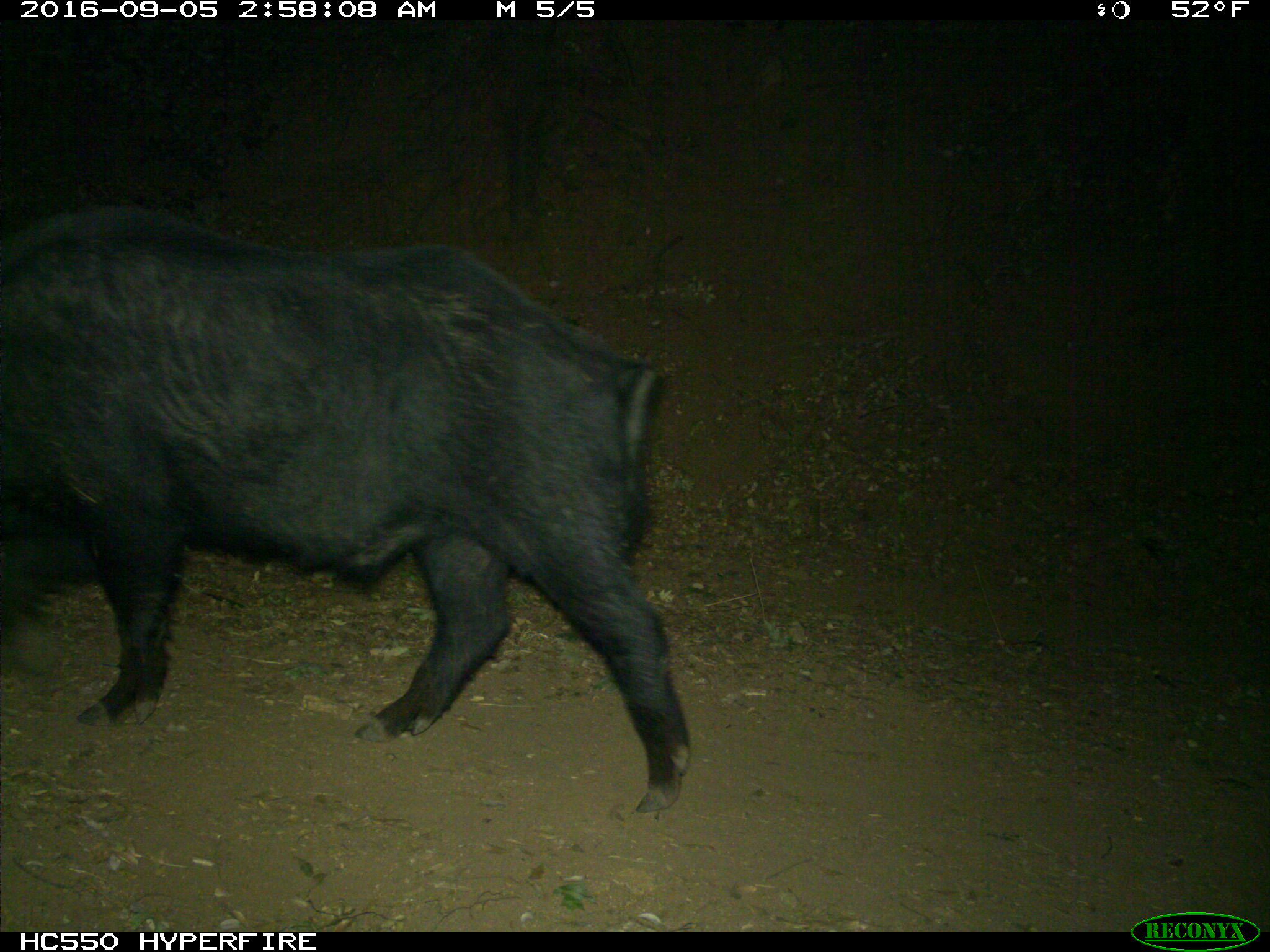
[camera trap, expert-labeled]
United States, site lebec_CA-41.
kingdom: Animalia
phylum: Chordata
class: Mammalia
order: Artiodactyla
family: Suidae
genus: Sus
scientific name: Sus scrofa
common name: wild boar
Sus scrofa (wild boar).